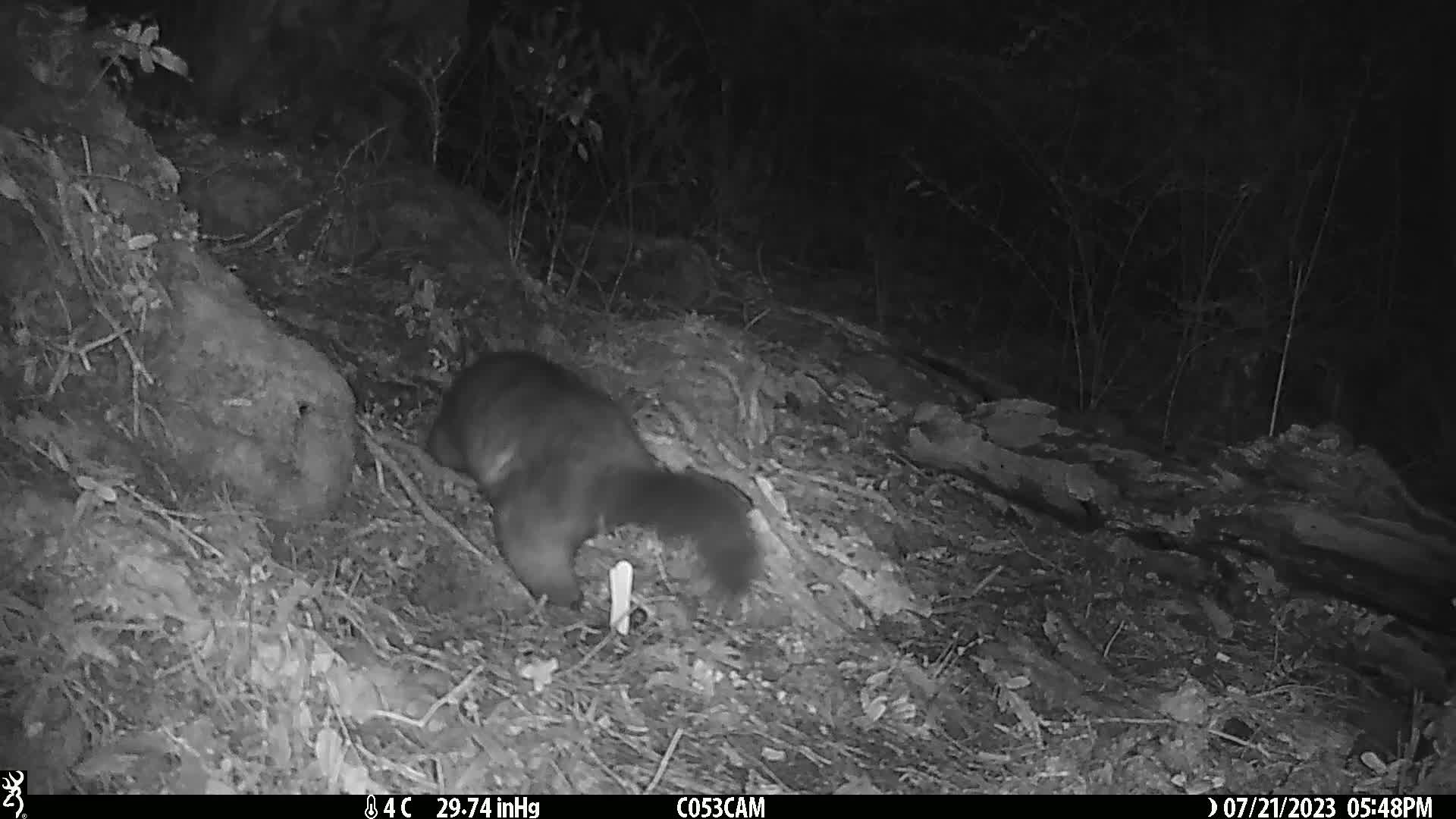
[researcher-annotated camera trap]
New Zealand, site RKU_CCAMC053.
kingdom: Animalia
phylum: Chordata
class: Mammalia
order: Diprotodontia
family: Phalangeridae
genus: Trichosurus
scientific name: Trichosurus vulpecula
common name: common brushtail possum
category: possum